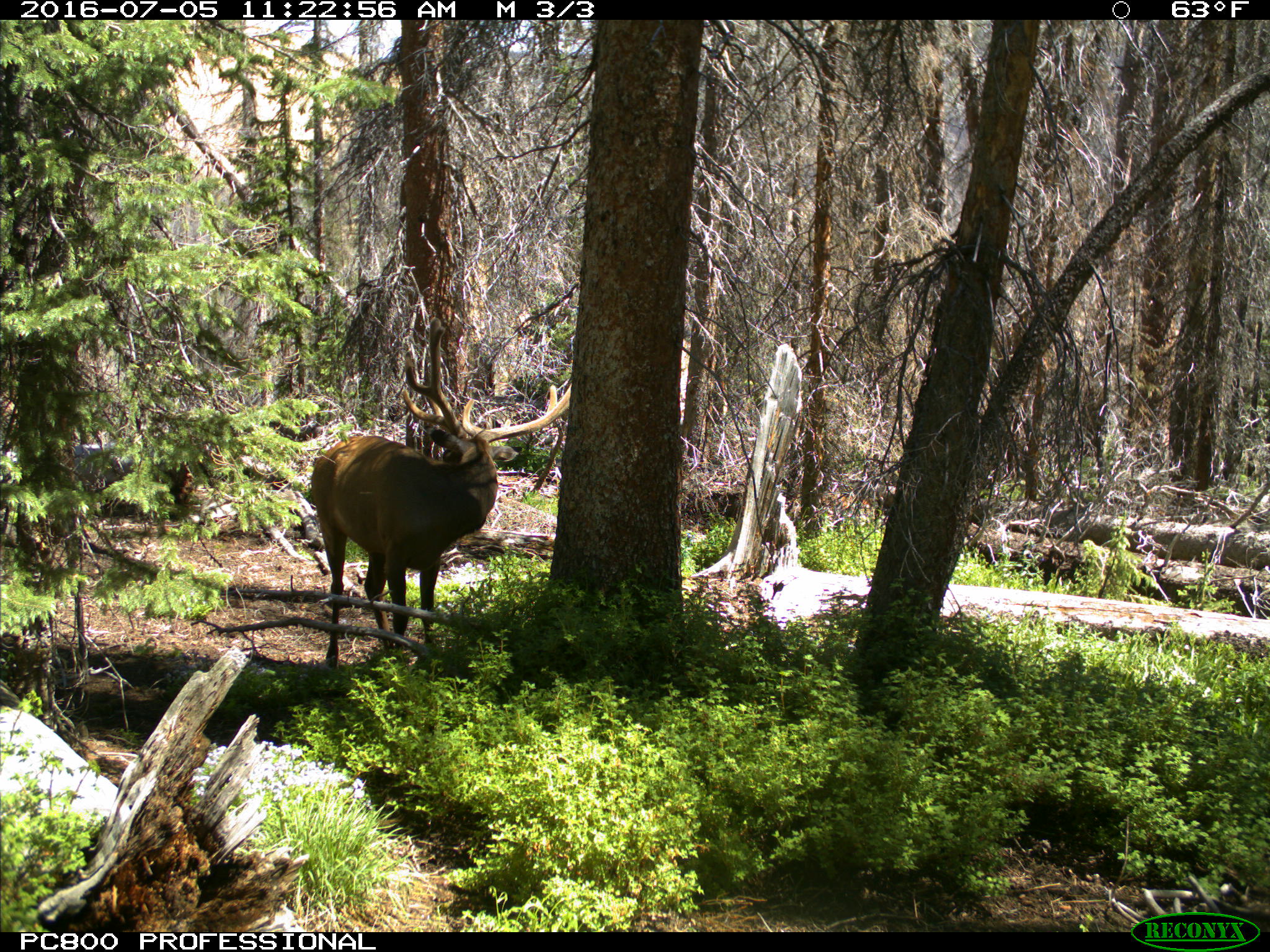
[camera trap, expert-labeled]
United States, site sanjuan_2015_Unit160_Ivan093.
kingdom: Animalia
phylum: Chordata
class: Mammalia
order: Artiodactyla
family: Cervidae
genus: Cervus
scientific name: Cervus elaphus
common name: red deer